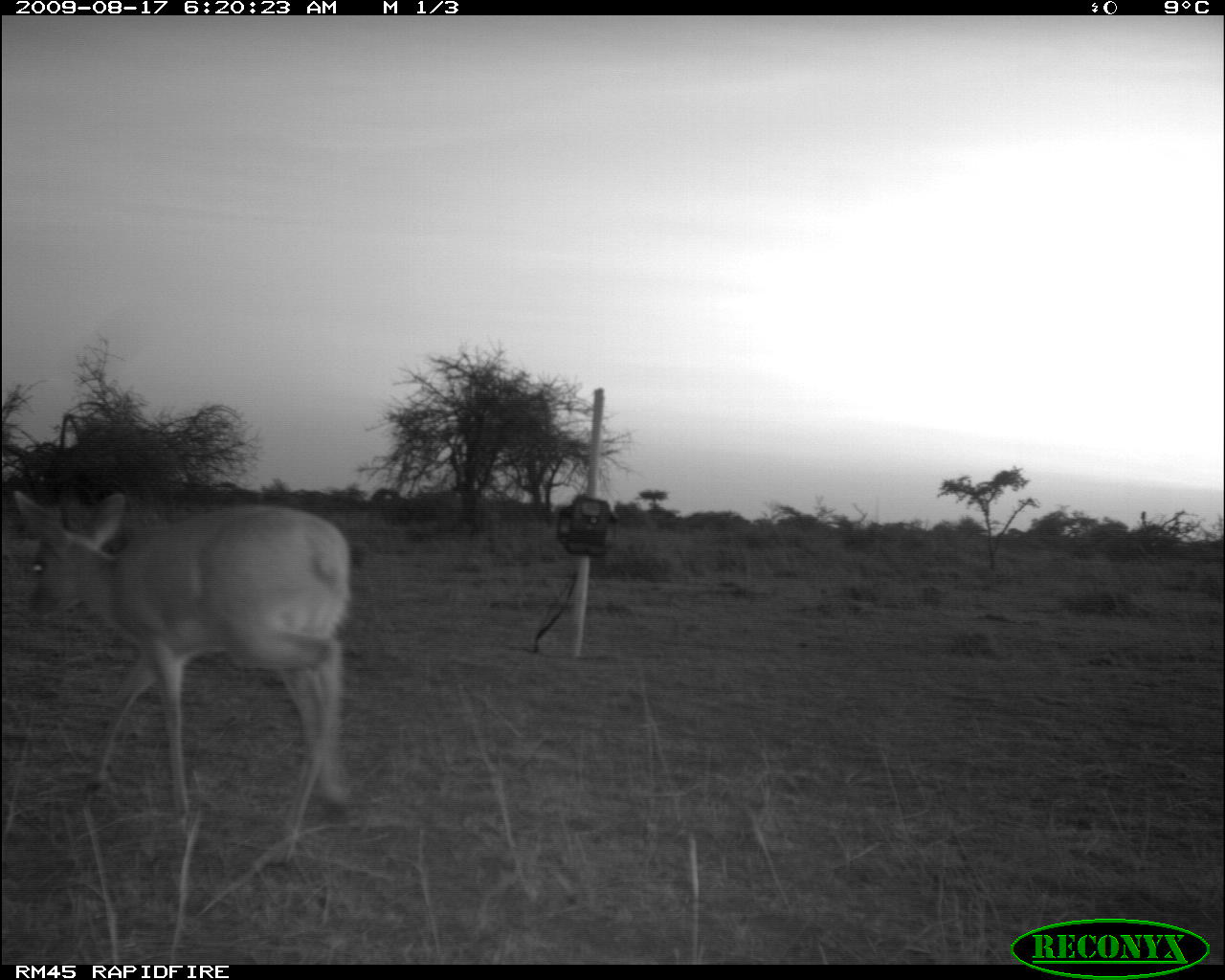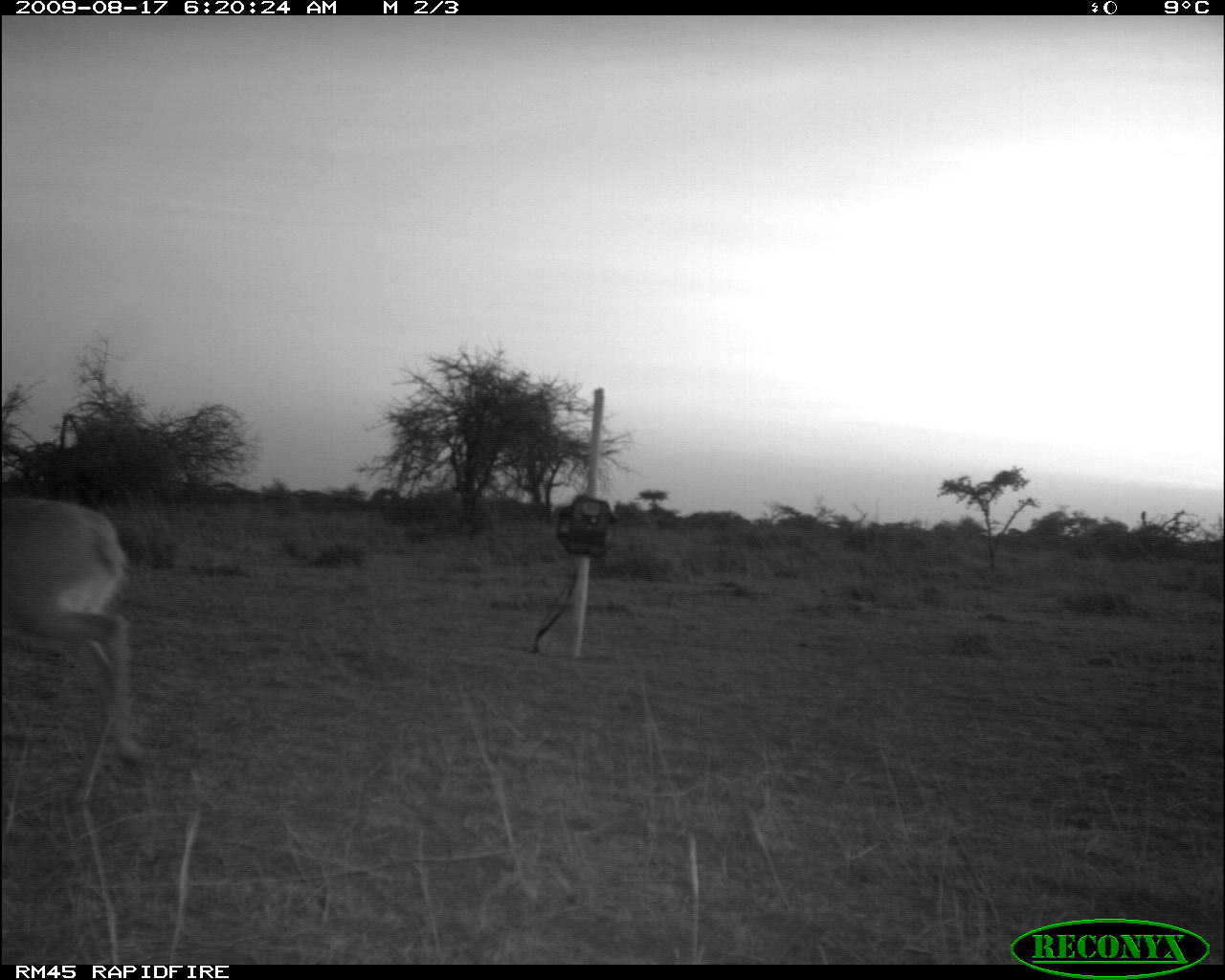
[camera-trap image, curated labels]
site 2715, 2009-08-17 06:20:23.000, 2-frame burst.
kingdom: Animalia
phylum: Chordata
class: Mammalia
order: Artiodactyla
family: Bovidae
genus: Sylvicapra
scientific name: Sylvicapra grimmia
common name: bush duiker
Sylvicapra grimmia (bush duiker), count 1.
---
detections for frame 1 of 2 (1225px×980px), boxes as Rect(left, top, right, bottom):
sylvicapra grimmia: Rect(11, 489, 351, 866)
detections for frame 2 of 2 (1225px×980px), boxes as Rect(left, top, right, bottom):
sylvicapra grimmia: Rect(0, 498, 147, 806)